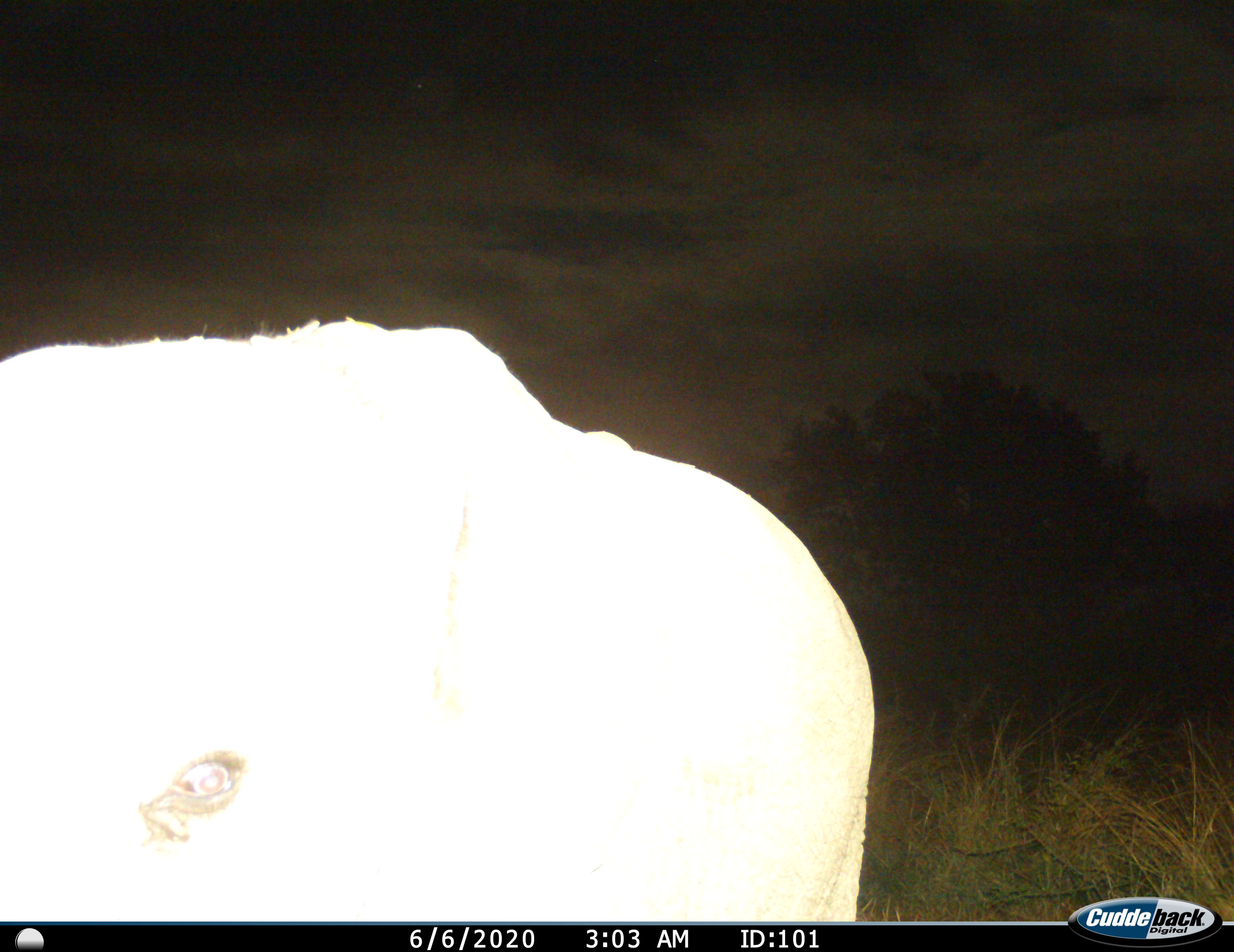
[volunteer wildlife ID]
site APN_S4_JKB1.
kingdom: Animalia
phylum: Chordata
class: Mammalia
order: Proboscidea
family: Elephantidae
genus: Loxodonta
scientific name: Loxodonta africana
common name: african bush elephant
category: elephant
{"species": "elephant (african bush elephant) (Loxodonta africana)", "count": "1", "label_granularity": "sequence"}